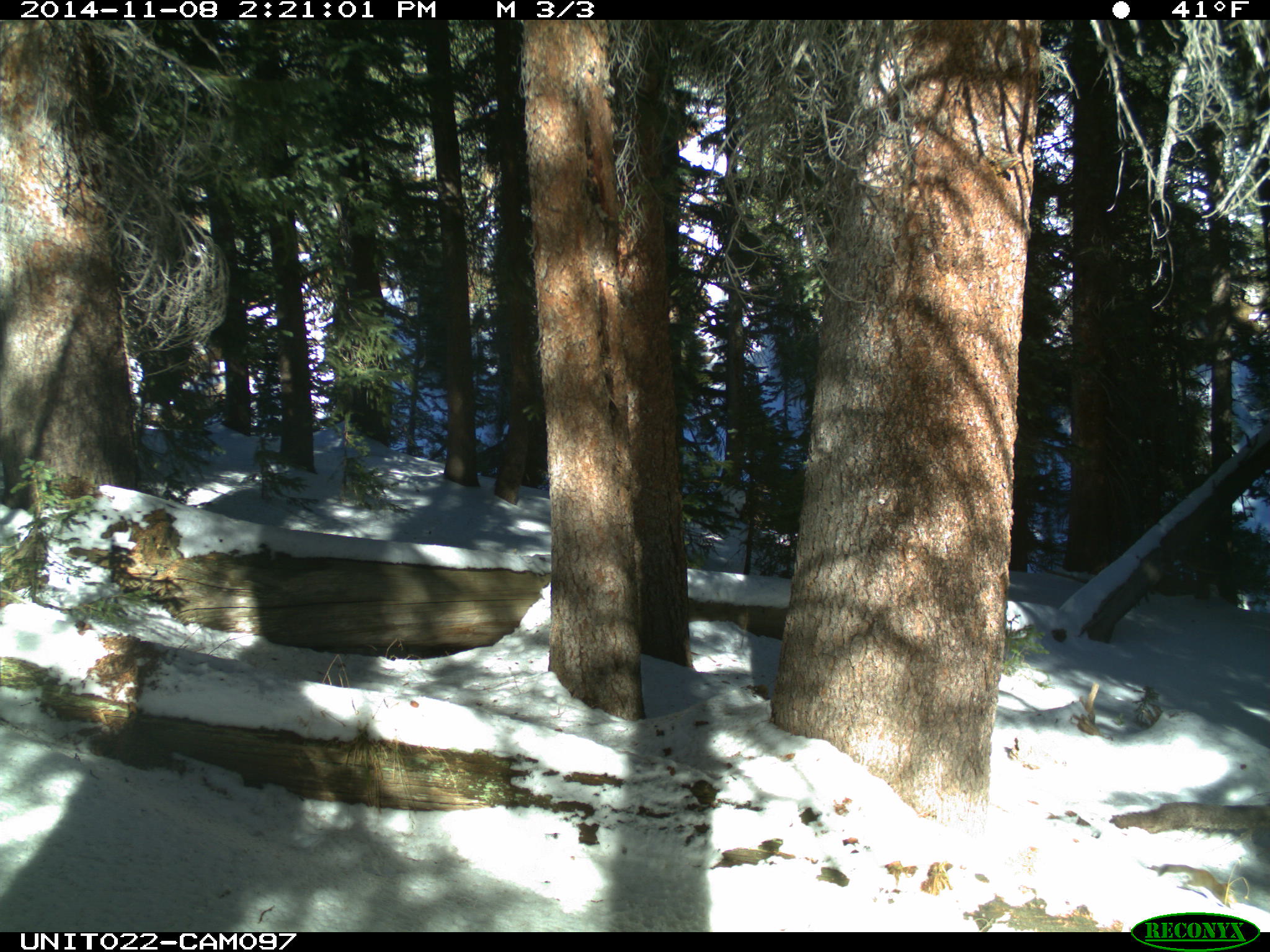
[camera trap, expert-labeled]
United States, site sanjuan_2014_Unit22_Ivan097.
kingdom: Animalia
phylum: Chordata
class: Mammalia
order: Rodentia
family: Sciuridae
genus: Tamiasciurus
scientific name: Tamiasciurus hudsonicus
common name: american red squirrel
Tamiasciurus hudsonicus (american red squirrel).